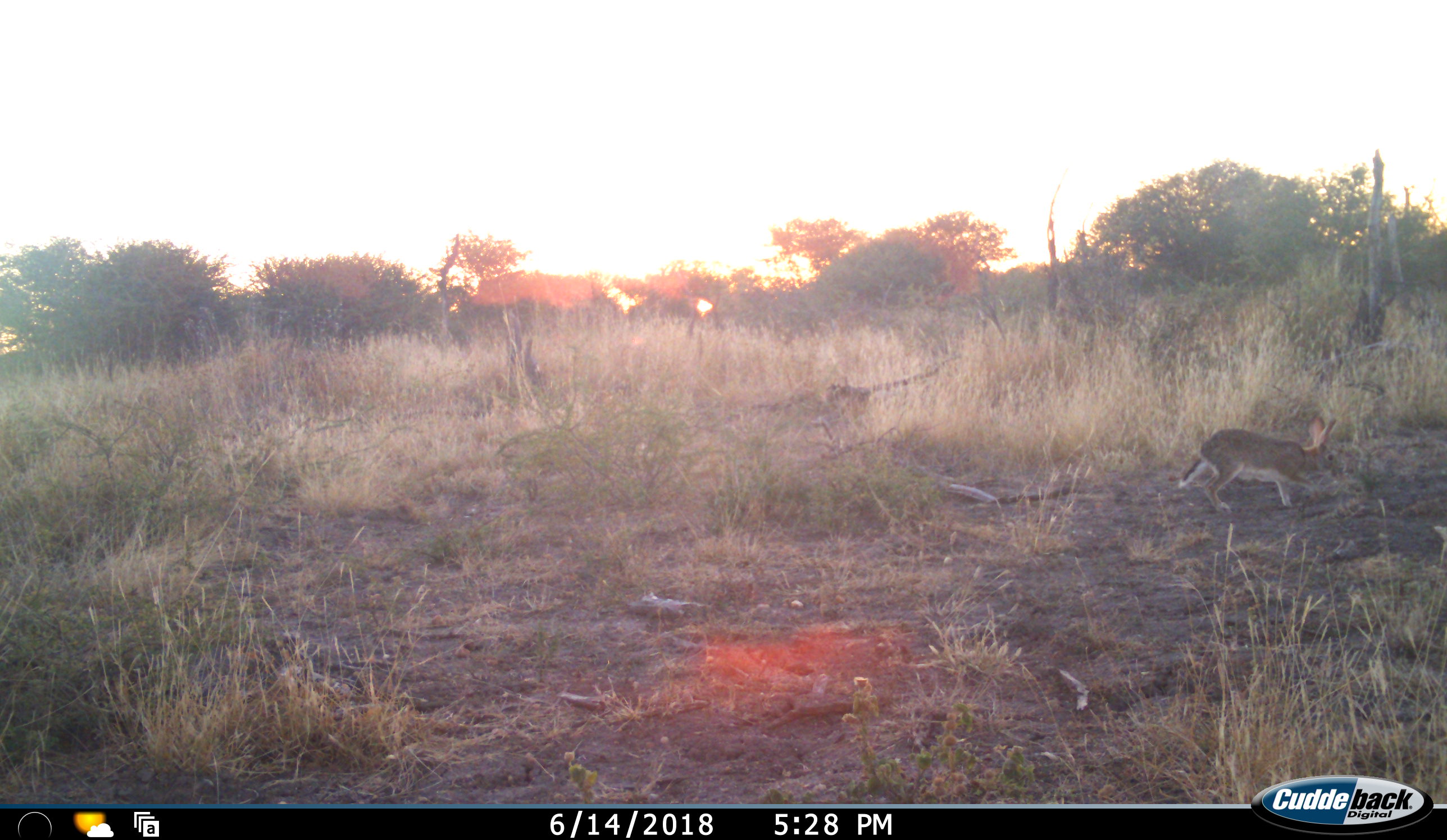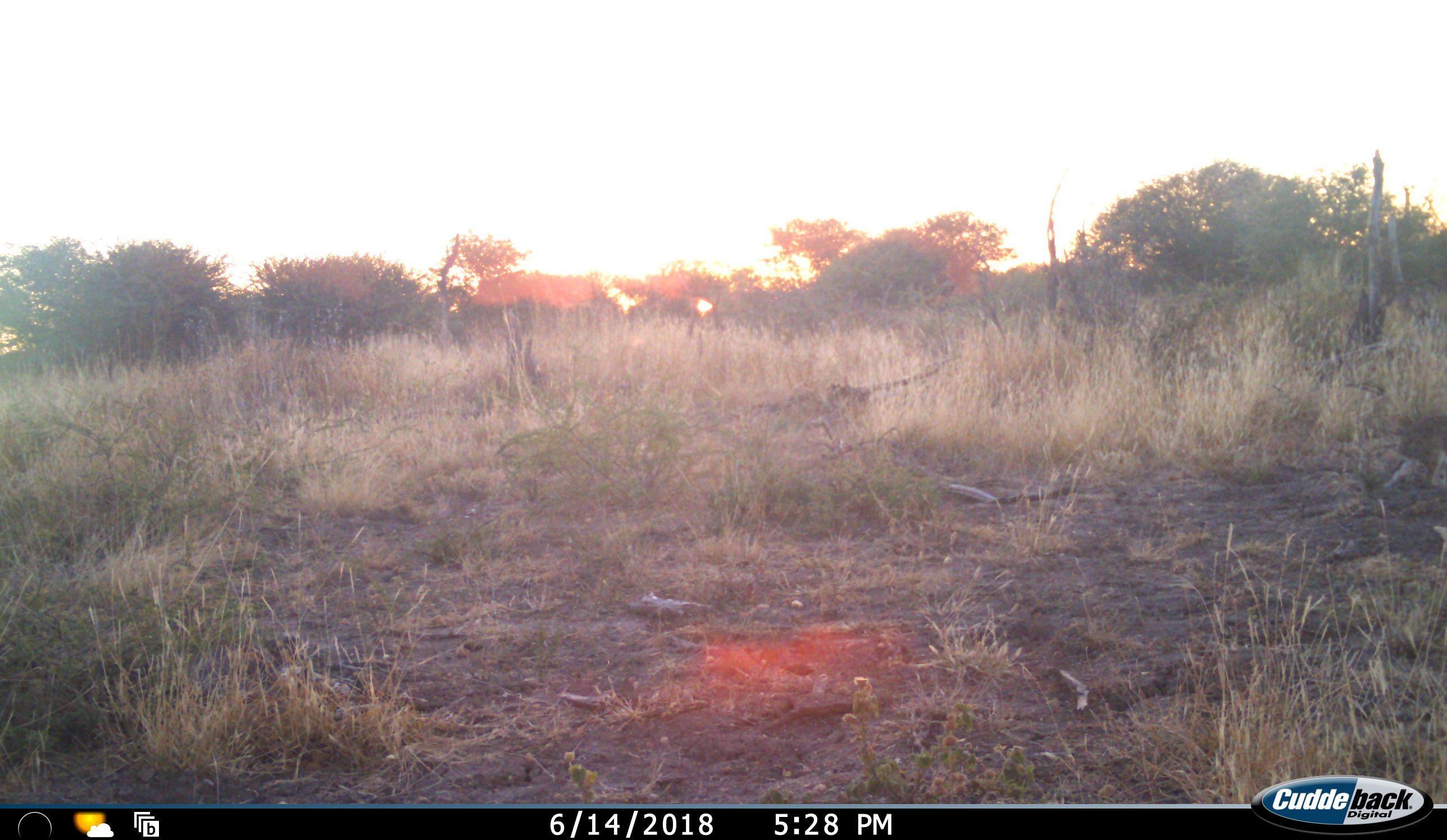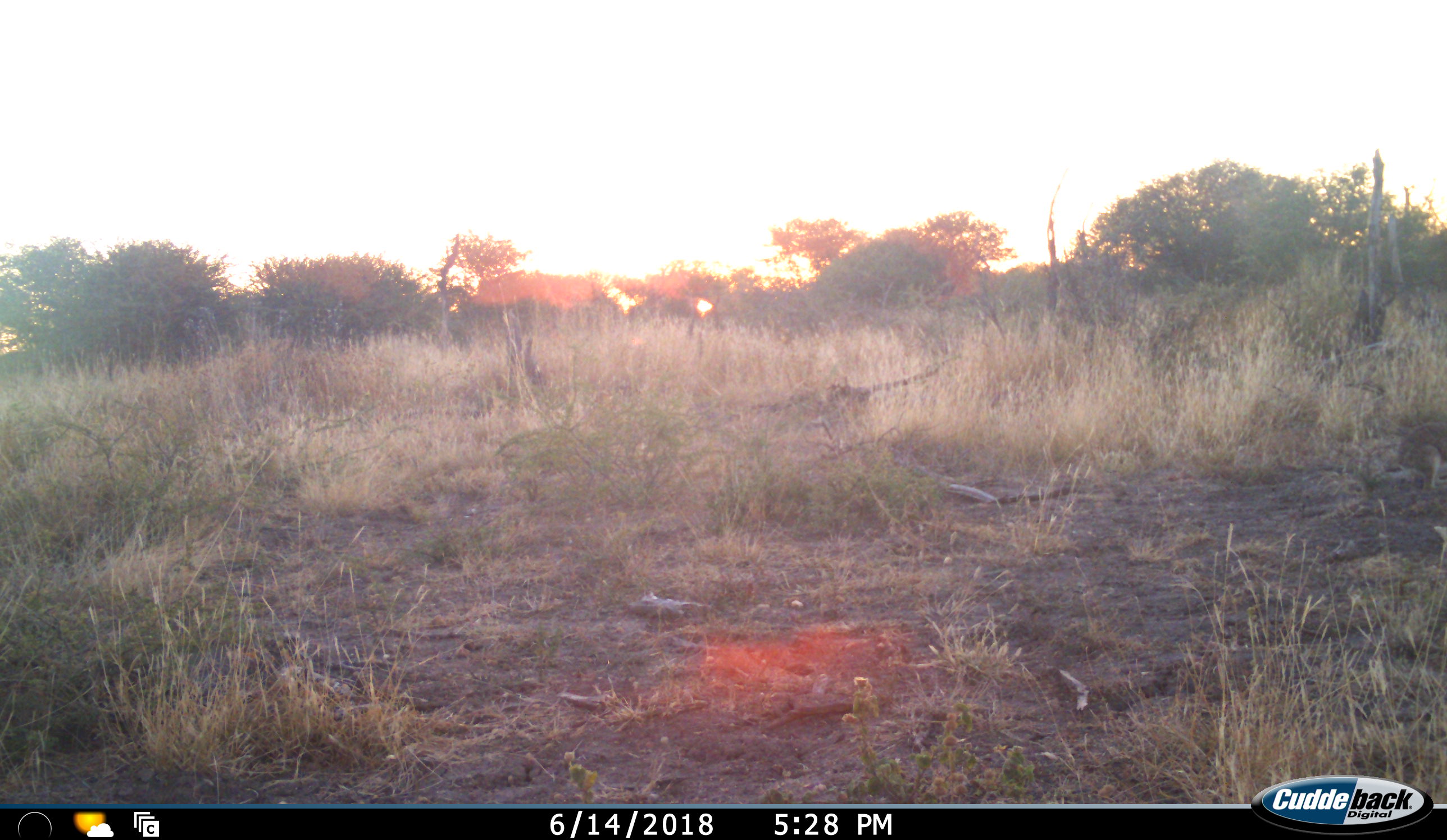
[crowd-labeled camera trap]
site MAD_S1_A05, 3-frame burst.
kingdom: Animalia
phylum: Chordata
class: Mammalia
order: Lagomorpha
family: Leporidae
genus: Lepus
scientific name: Lepus capensis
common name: cape hare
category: harecape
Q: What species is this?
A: Harecape (cape hare) (Lepus capensis).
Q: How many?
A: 1.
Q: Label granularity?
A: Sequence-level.